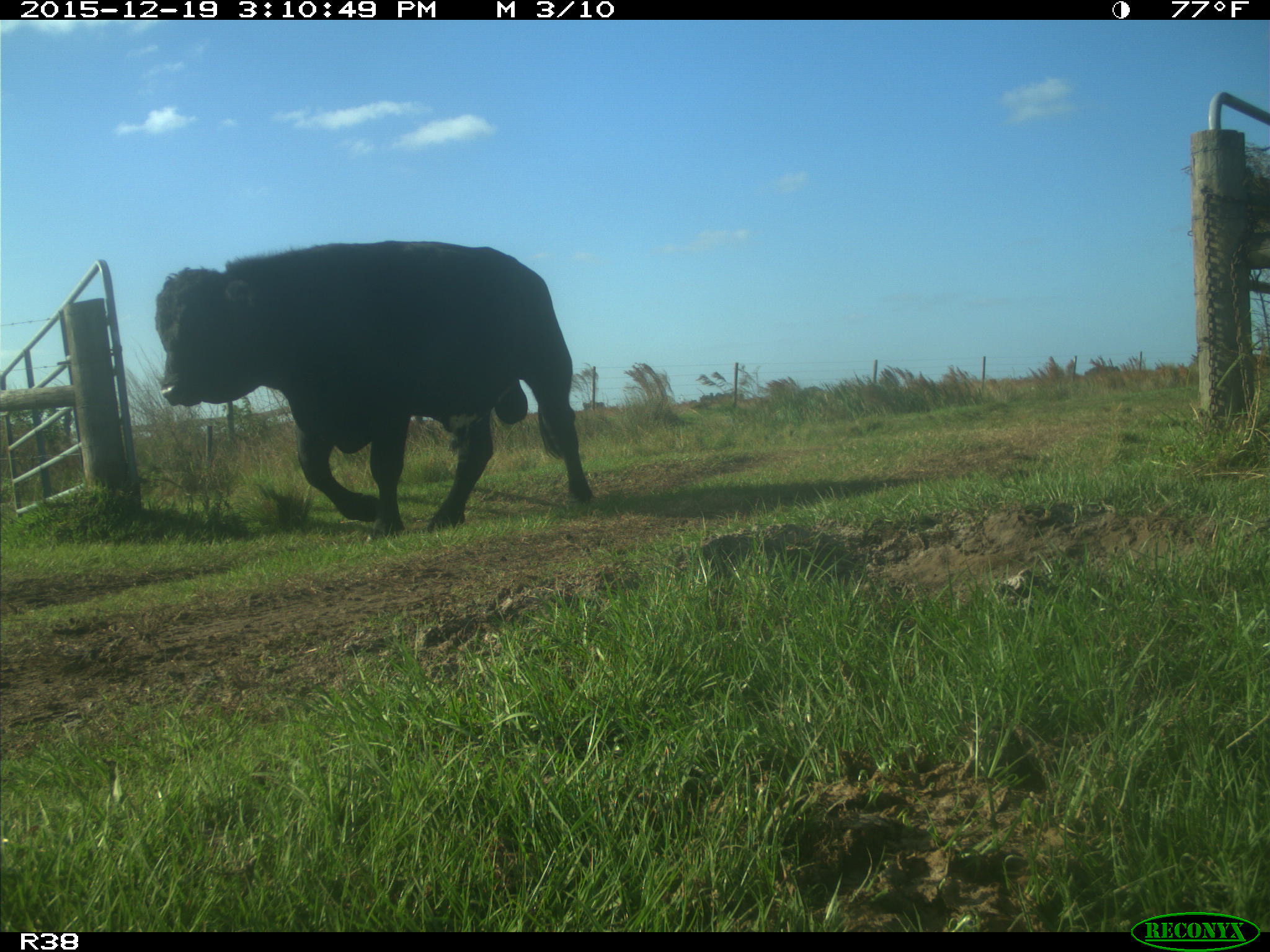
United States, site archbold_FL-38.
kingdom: Animalia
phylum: Chordata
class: Mammalia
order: Artiodactyla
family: Bovidae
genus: Bos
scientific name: Bos taurus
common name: domestic cow